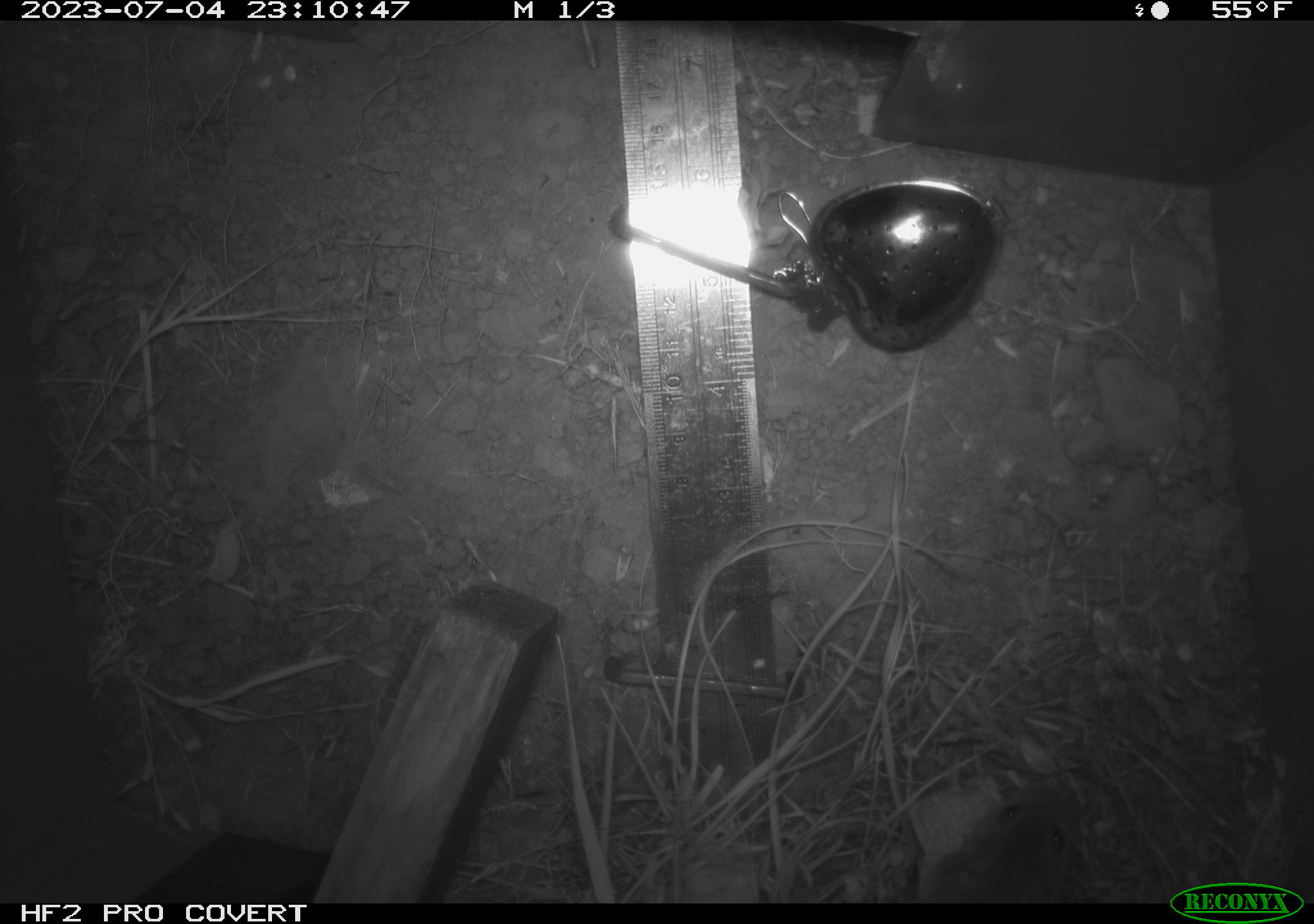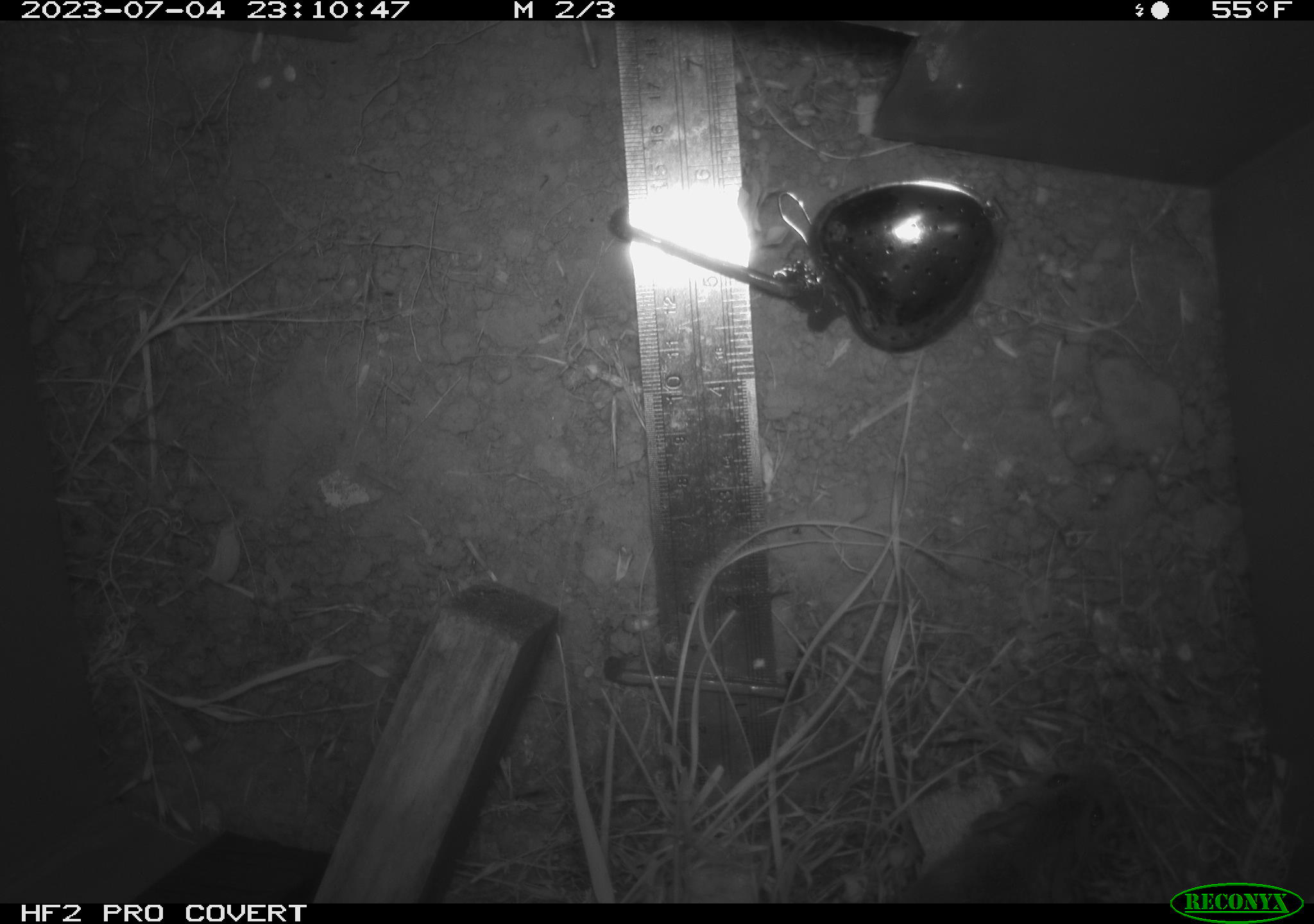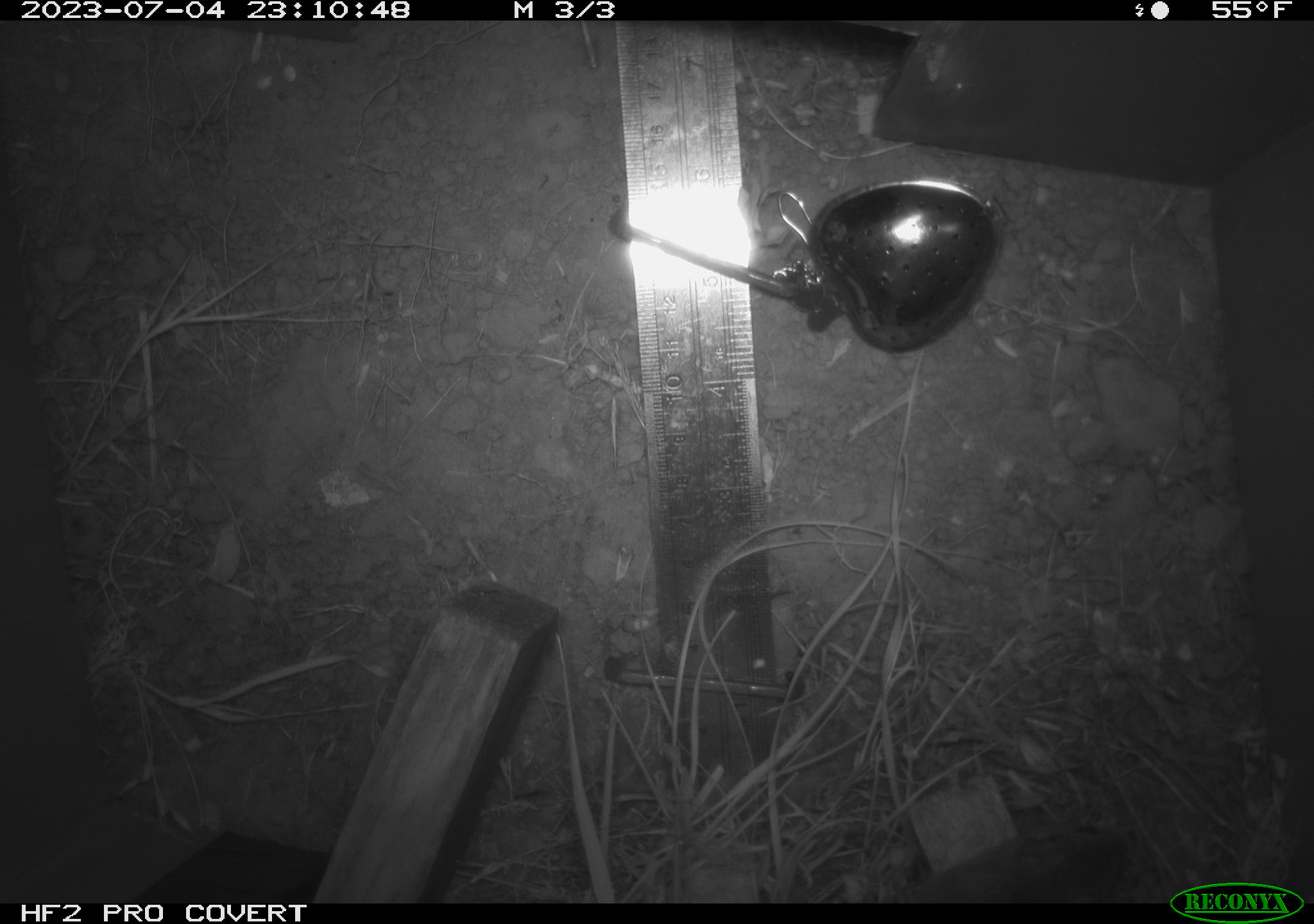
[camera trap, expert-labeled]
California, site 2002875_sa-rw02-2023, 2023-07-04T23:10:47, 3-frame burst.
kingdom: Animalia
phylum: Chordata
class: Mammalia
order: Rodentia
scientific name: Rodentia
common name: mouse species